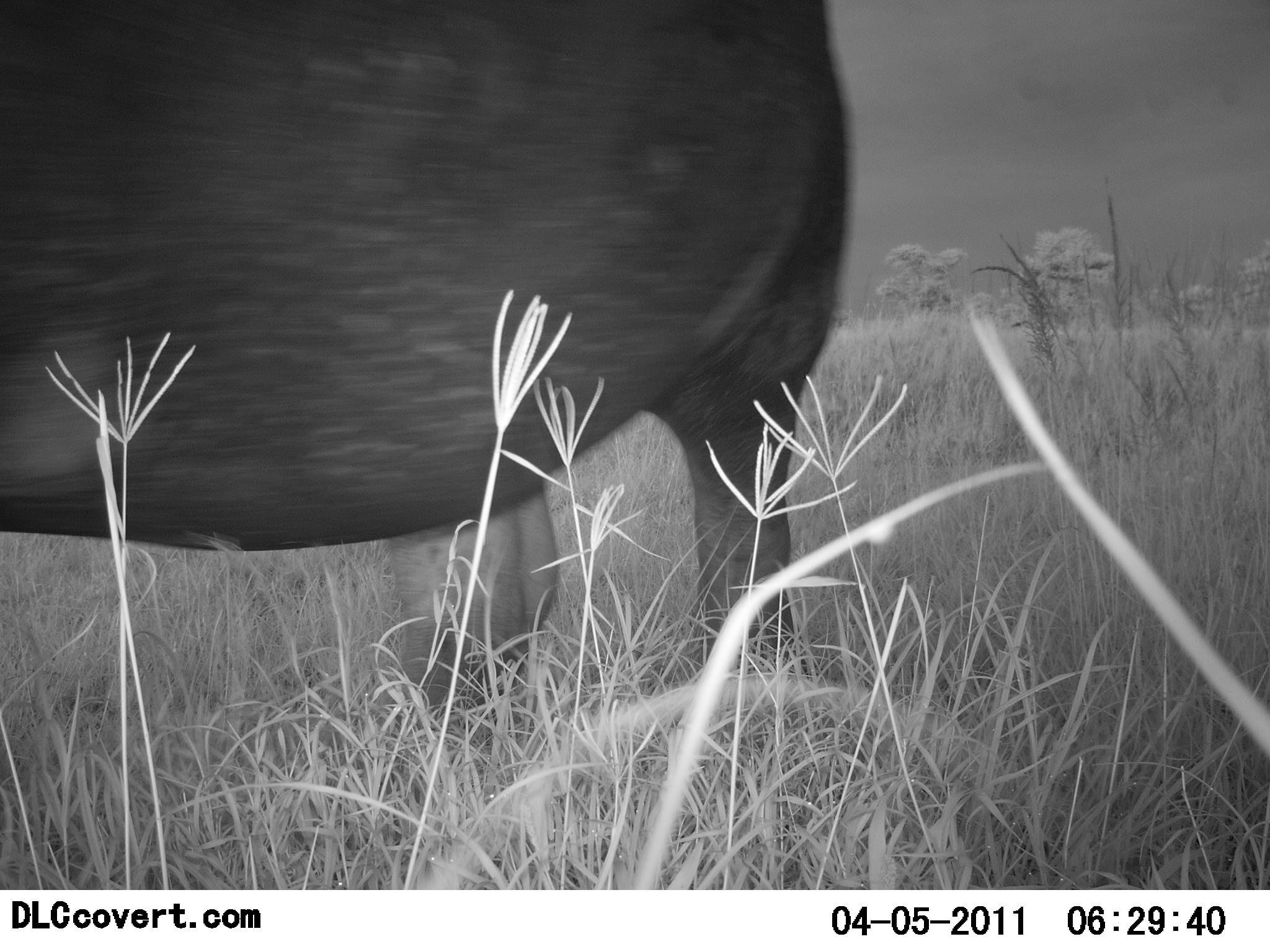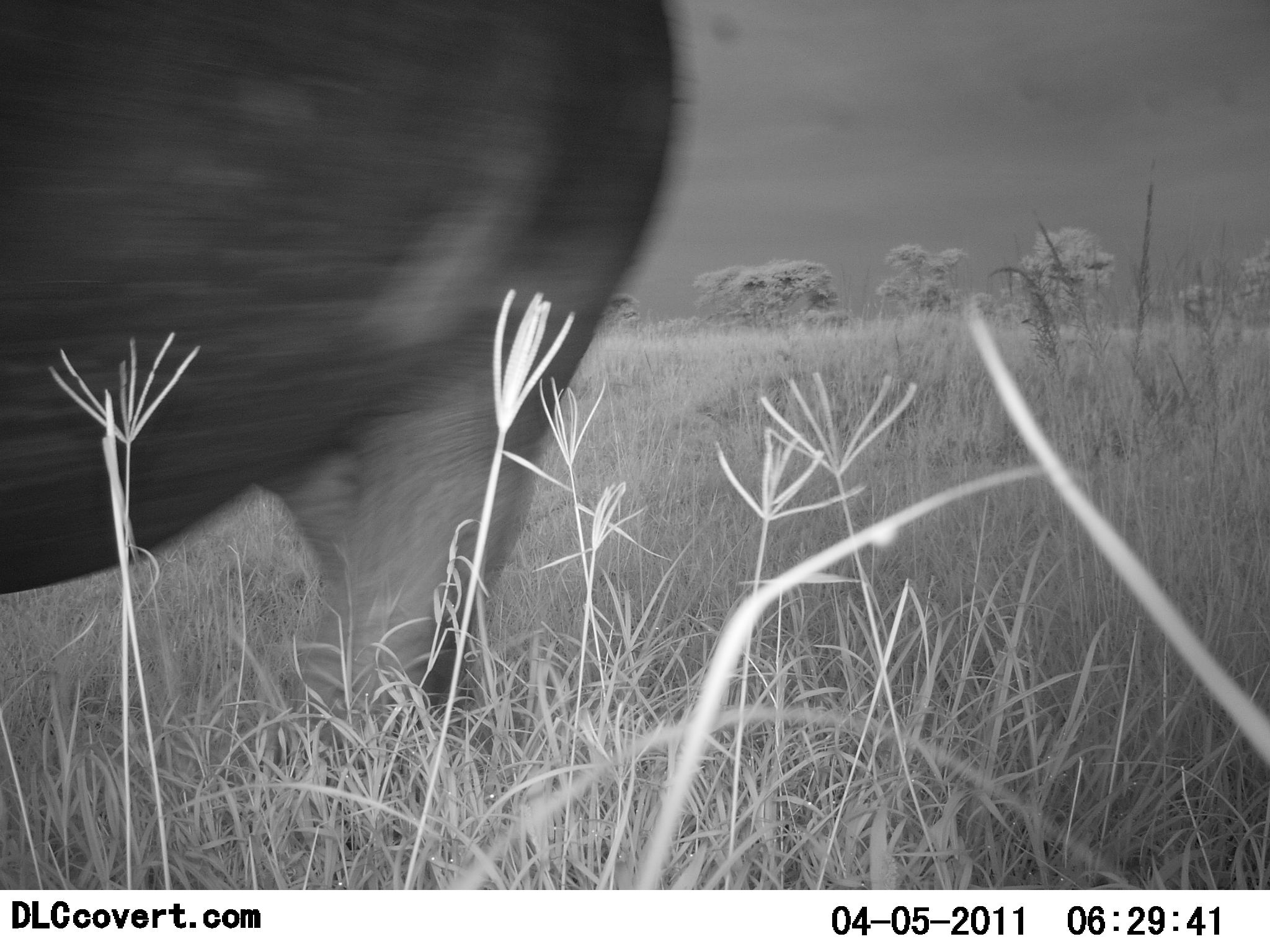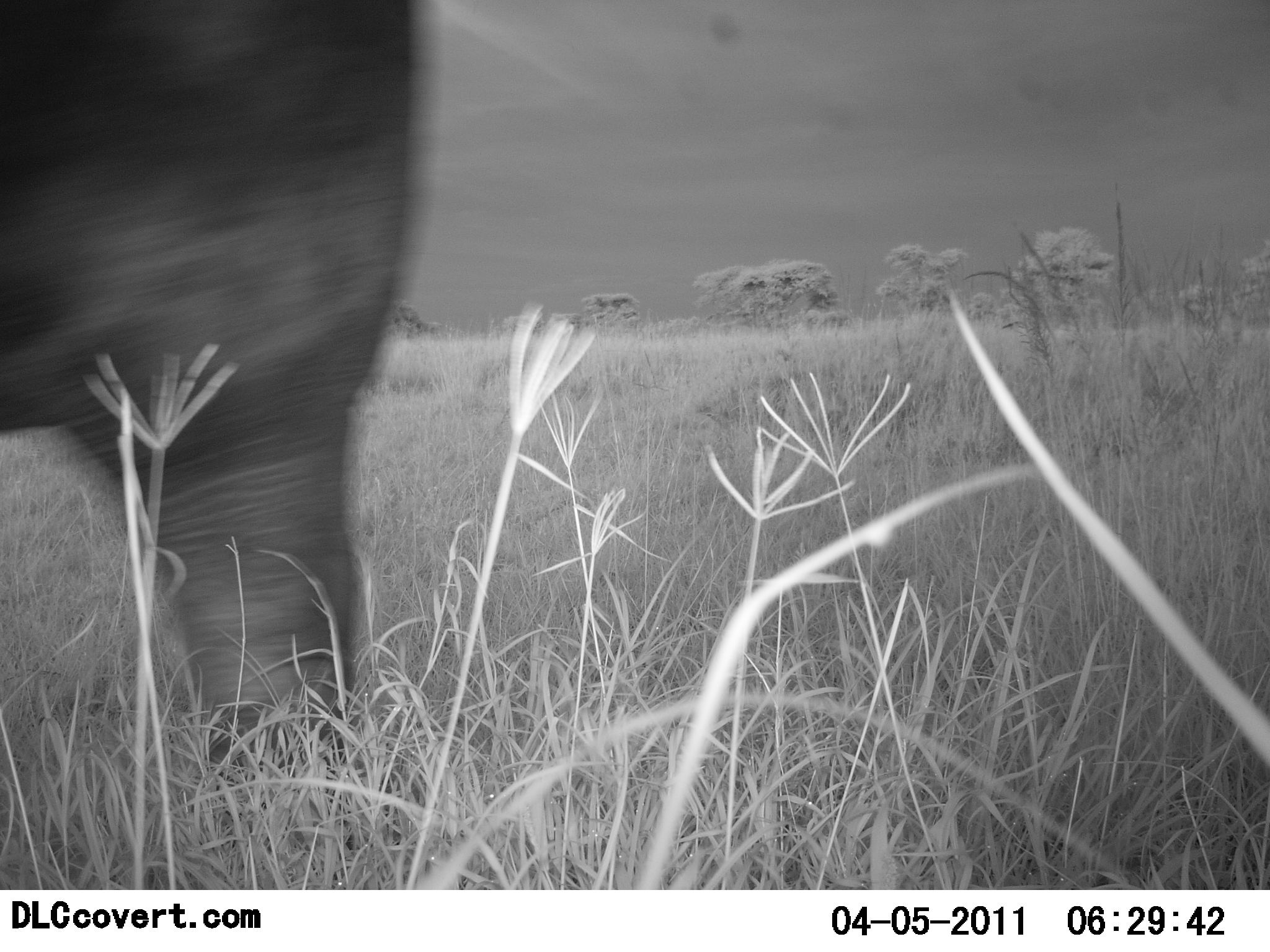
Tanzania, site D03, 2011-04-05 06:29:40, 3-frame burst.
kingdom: Animalia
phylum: Chordata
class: Mammalia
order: Artiodactyla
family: Hippopotamidae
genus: Hippopotamus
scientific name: Hippopotamus amphibius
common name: hippopotamus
Hippopotamus (Hippopotamus amphibius), count 1. Behavior (volunteer vote fractions): standing 0%, resting 0%, moving 100%, interacting 0%. Young present (vote fraction): 0%. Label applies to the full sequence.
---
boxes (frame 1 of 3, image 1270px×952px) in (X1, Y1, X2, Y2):
animal: (0, 0, 860, 712)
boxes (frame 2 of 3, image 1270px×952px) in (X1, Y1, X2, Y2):
animal: (0, 0, 680, 711)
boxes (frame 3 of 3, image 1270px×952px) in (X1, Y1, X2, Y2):
animal: (0, 0, 424, 766)